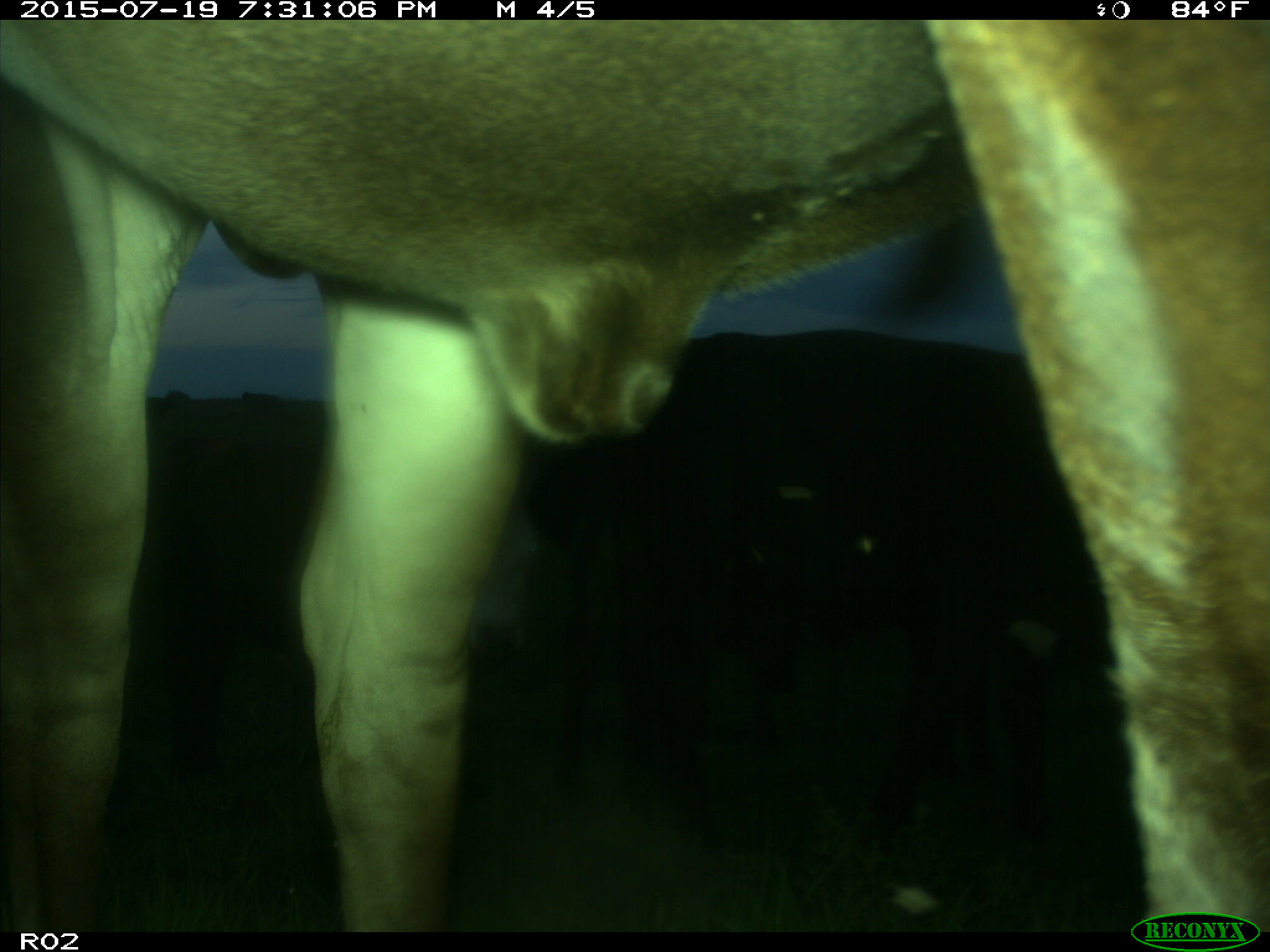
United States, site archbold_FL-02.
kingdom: Animalia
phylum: Chordata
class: Mammalia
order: Artiodactyla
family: Bovidae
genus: Bos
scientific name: Bos taurus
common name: domestic cow